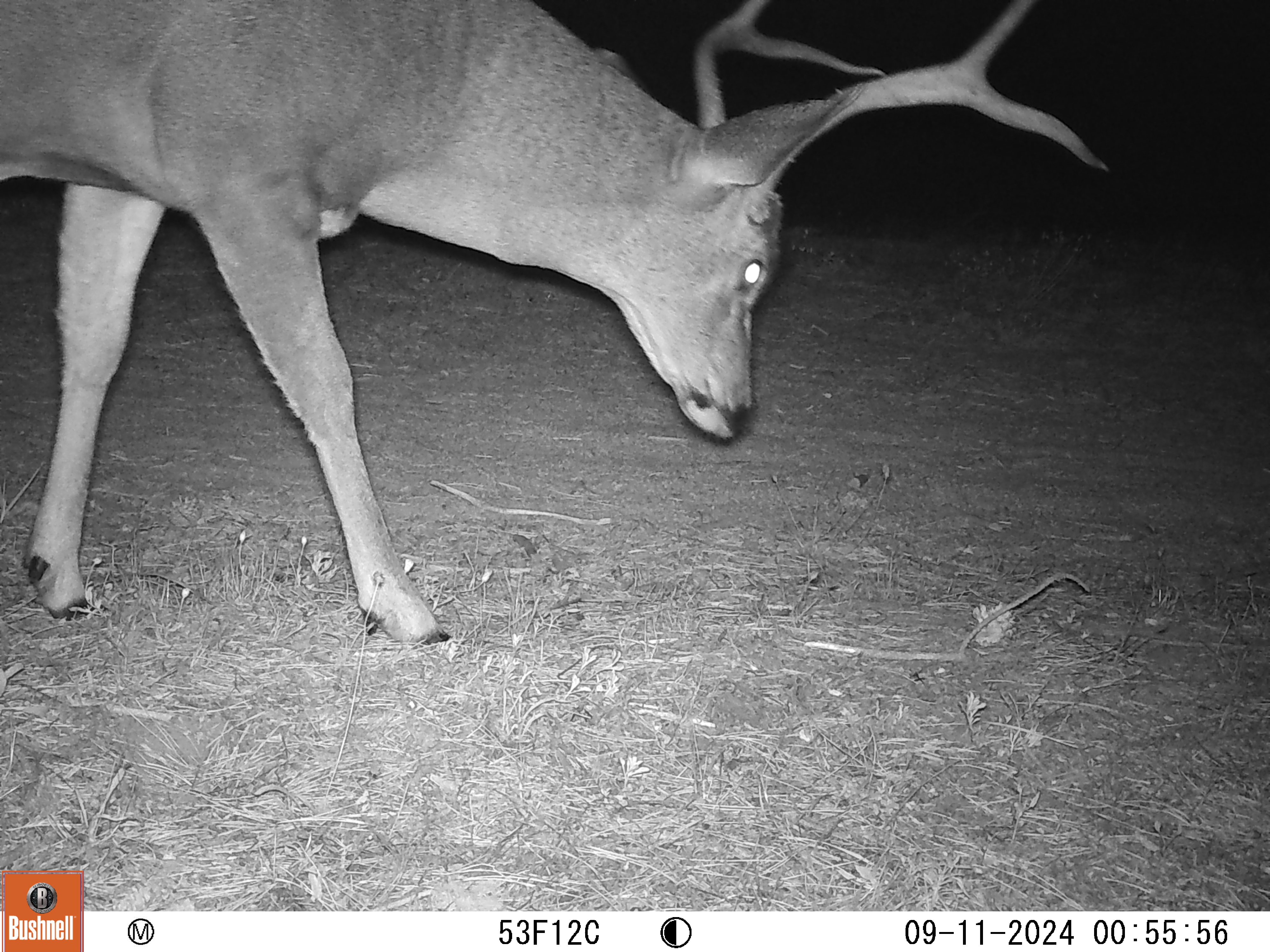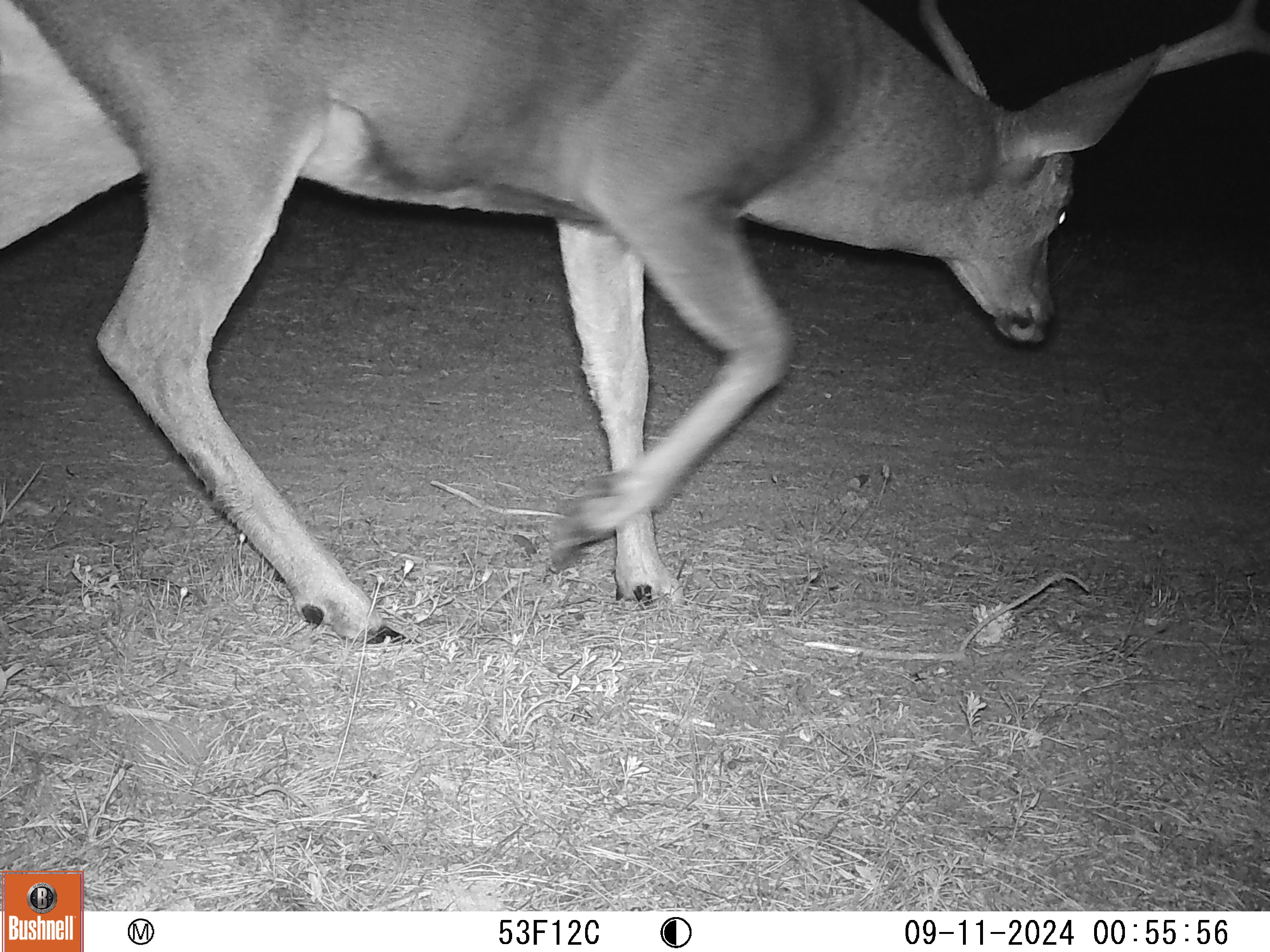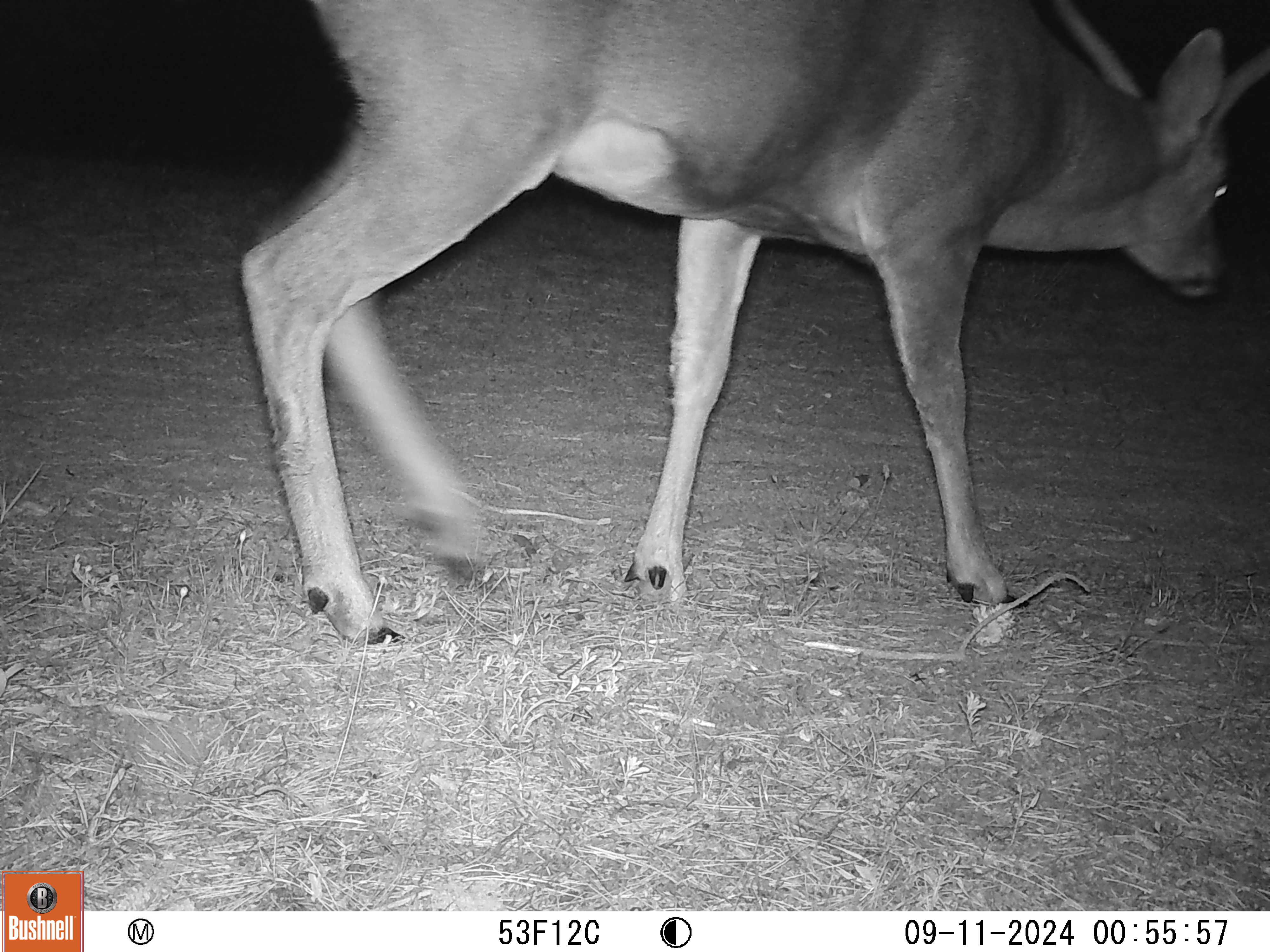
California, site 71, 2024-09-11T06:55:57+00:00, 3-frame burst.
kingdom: Animalia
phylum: Chordata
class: Mammalia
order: Artiodactyla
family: Cervidae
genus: Odocoileus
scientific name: Odocoileus hemionus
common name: mule deer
Mule deer (Odocoileus hemionus).